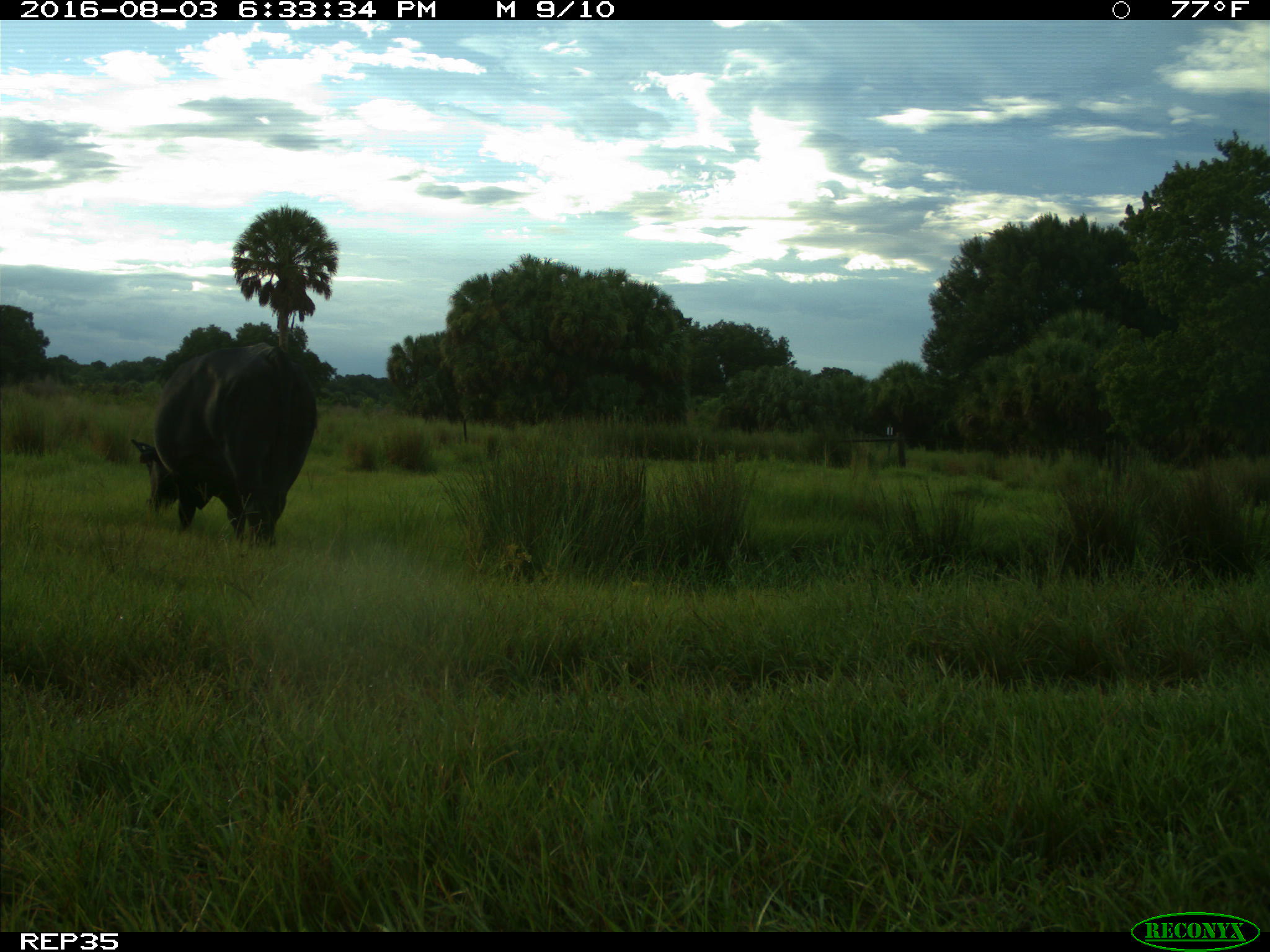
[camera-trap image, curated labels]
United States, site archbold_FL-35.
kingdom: Animalia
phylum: Chordata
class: Mammalia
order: Artiodactyla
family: Bovidae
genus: Bos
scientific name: Bos taurus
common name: domestic cow